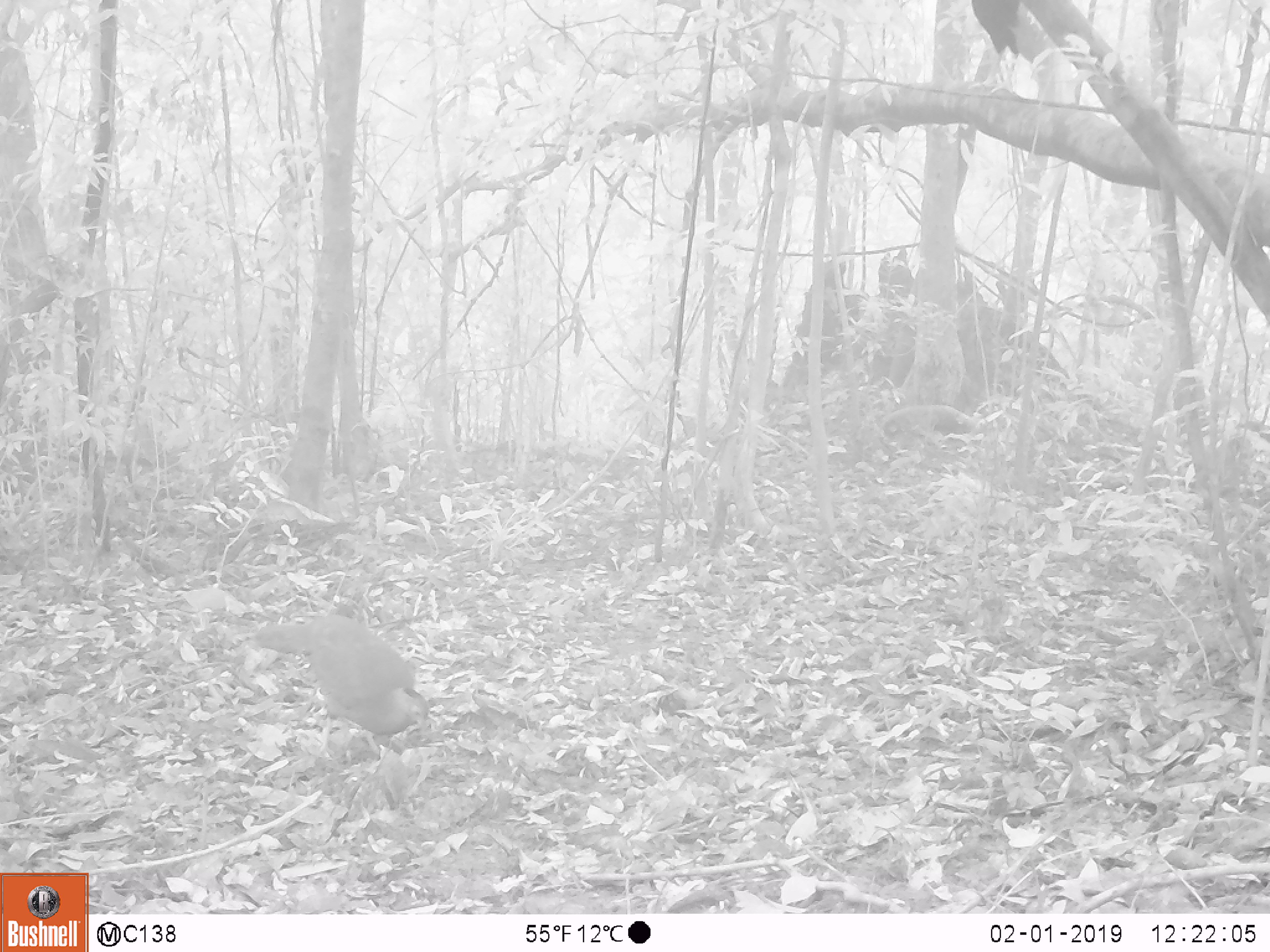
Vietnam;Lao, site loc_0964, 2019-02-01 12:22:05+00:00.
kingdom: Animalia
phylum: Chordata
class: Aves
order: Galliformes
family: Phasianidae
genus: Lophura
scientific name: Lophura nycthemera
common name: silver pheasant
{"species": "silver pheasant (Lophura nycthemera)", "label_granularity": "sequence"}